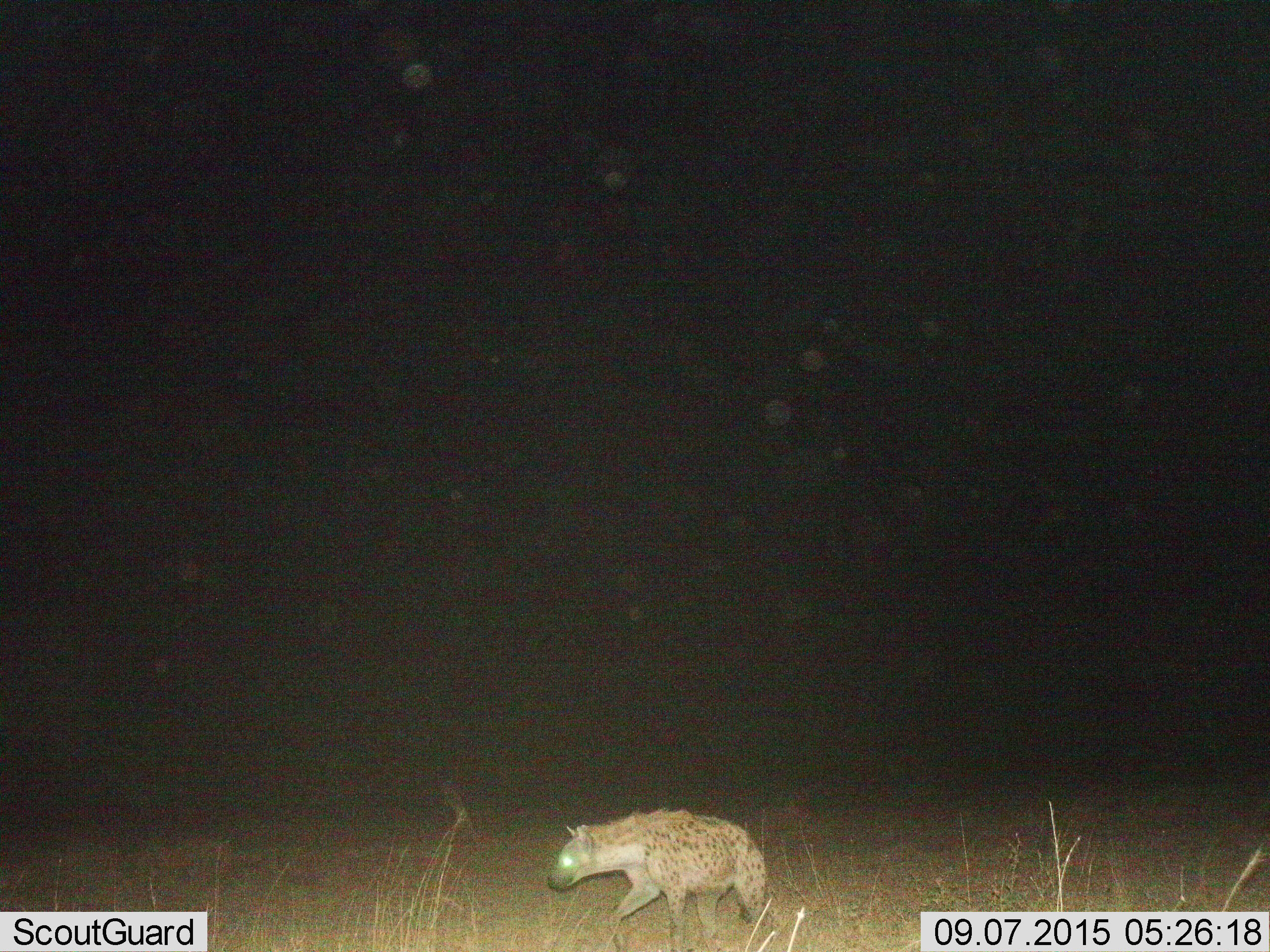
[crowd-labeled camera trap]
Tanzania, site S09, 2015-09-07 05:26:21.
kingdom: Animalia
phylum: Chordata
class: Mammalia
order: Carnivora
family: Hyaenidae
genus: Crocuta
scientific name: Crocuta crocuta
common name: spotted hyena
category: hyenaspotted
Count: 1.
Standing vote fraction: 0%.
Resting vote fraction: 0%.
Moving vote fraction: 100%.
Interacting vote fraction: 0%.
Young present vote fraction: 0%.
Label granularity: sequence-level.